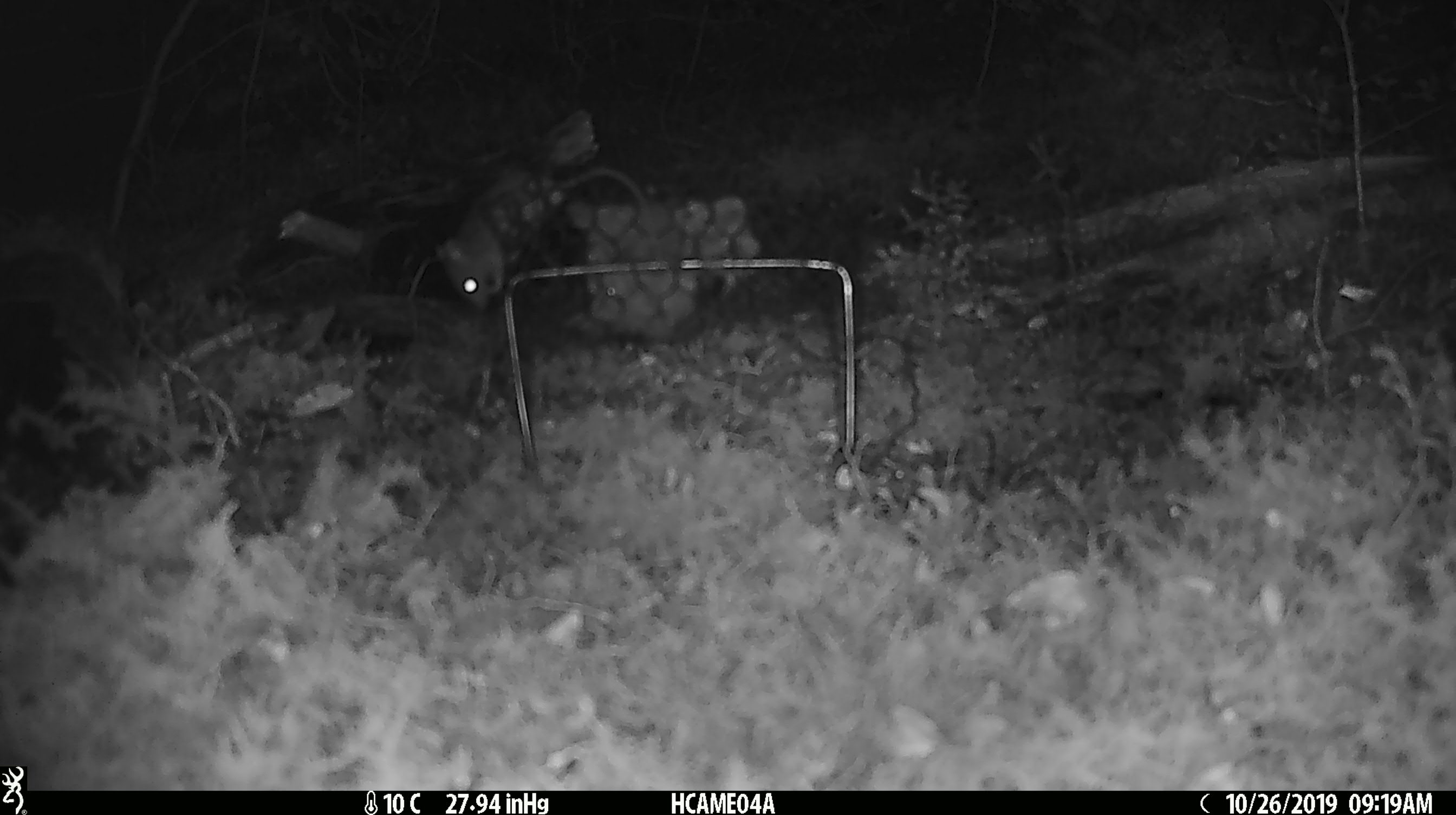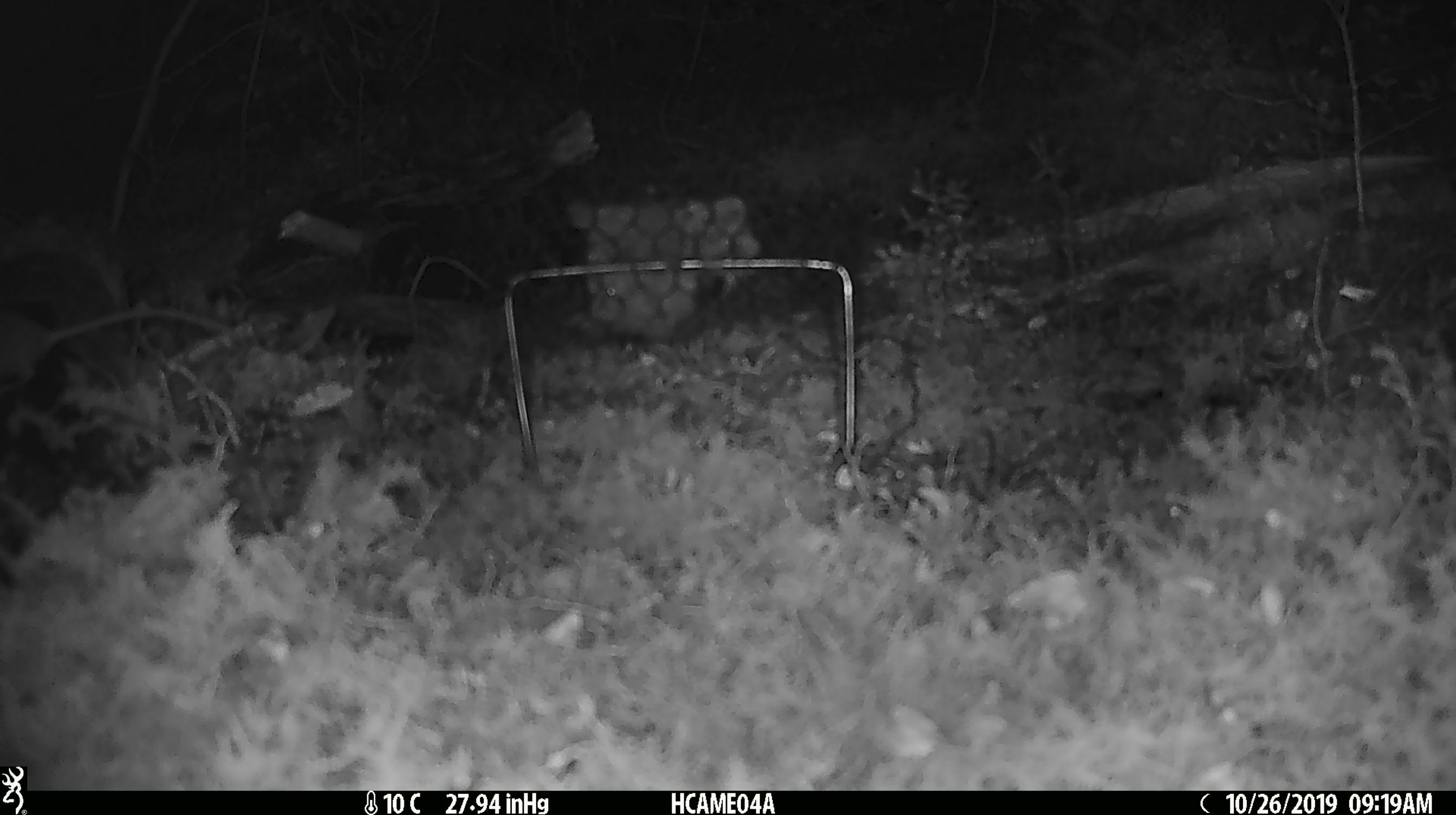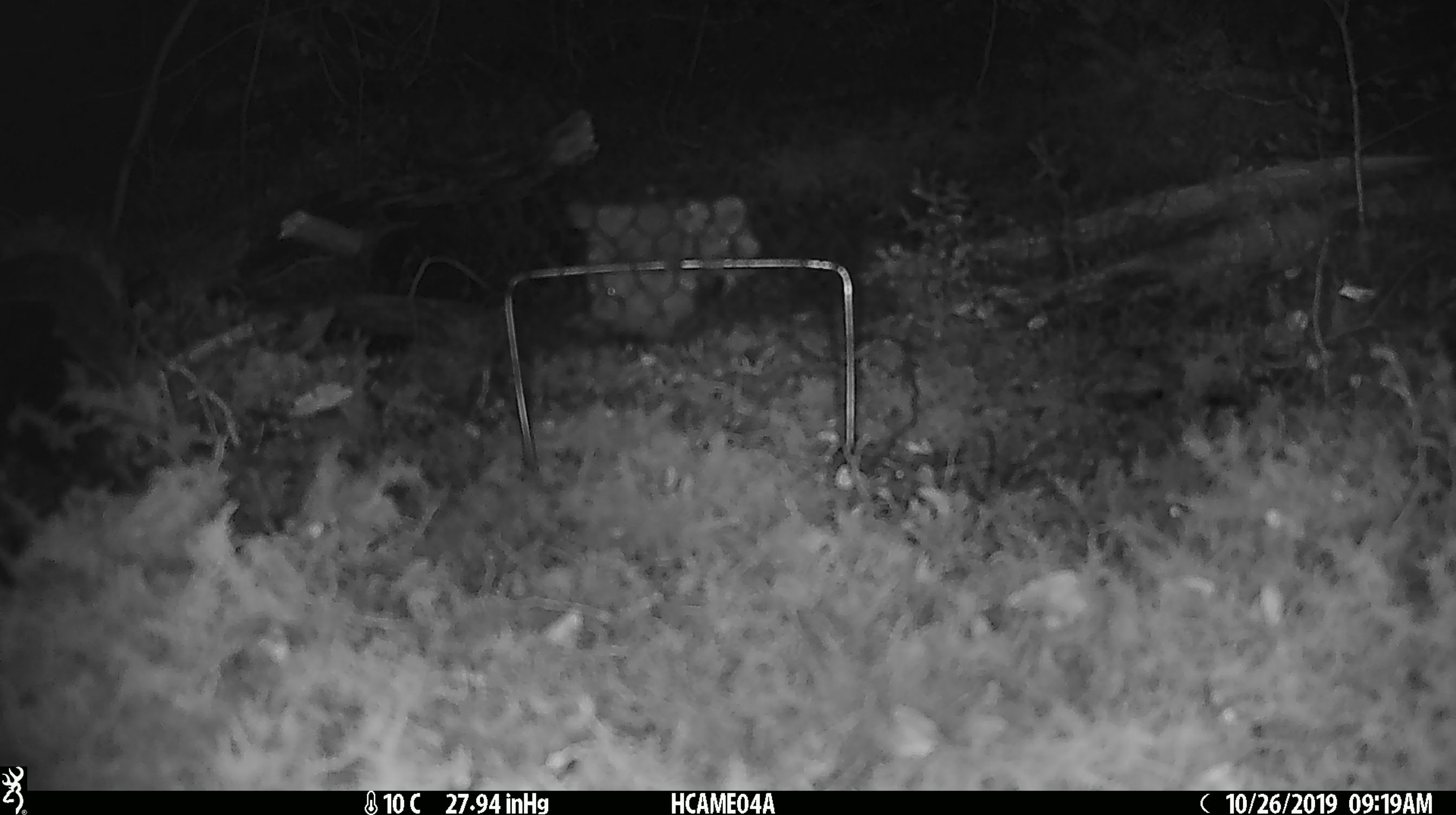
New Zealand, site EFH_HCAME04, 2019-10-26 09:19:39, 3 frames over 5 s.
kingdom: Animalia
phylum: Chordata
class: Mammalia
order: Rodentia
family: Muridae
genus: Mus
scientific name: Mus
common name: mouse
Mouse (Mus).